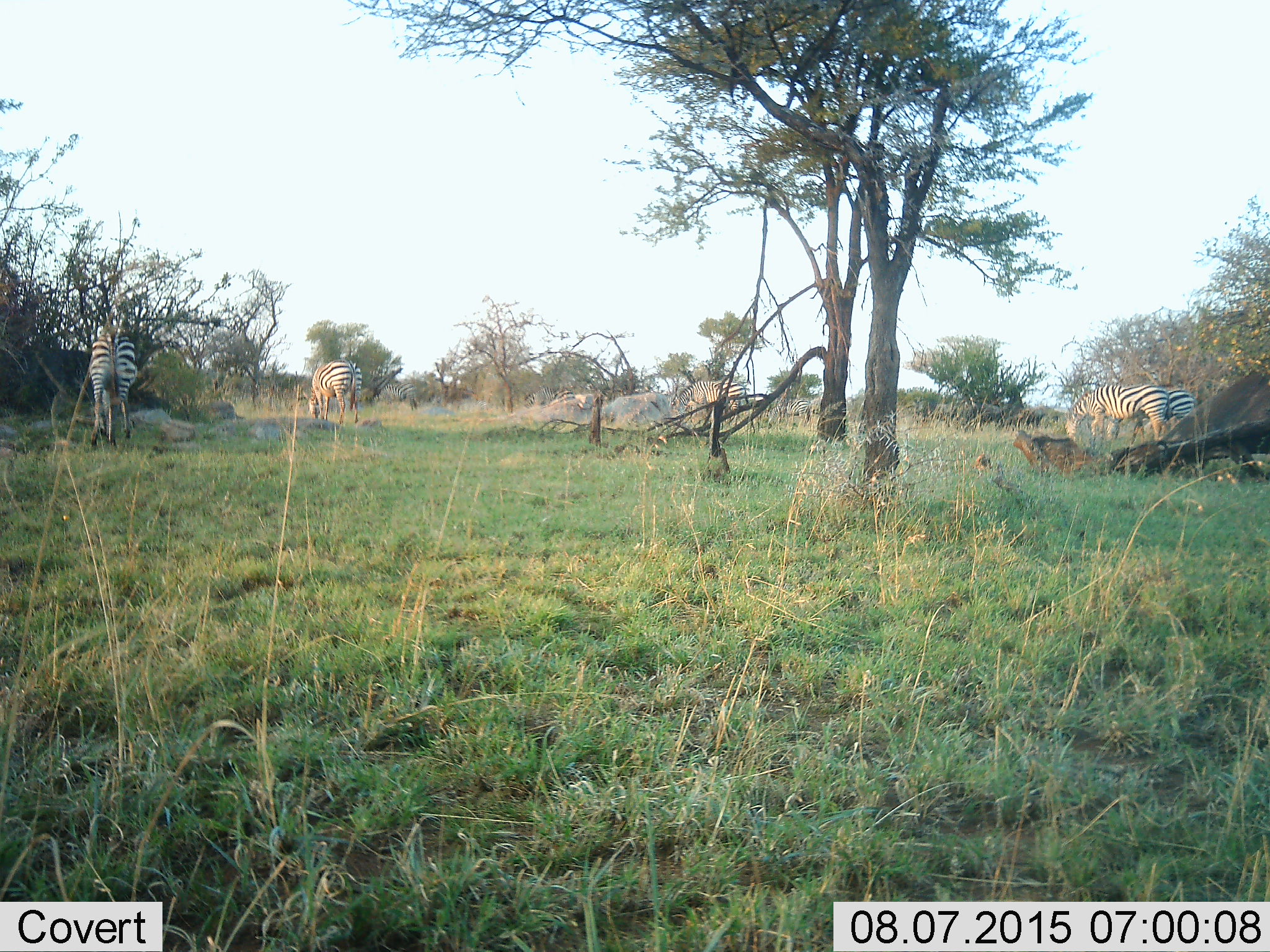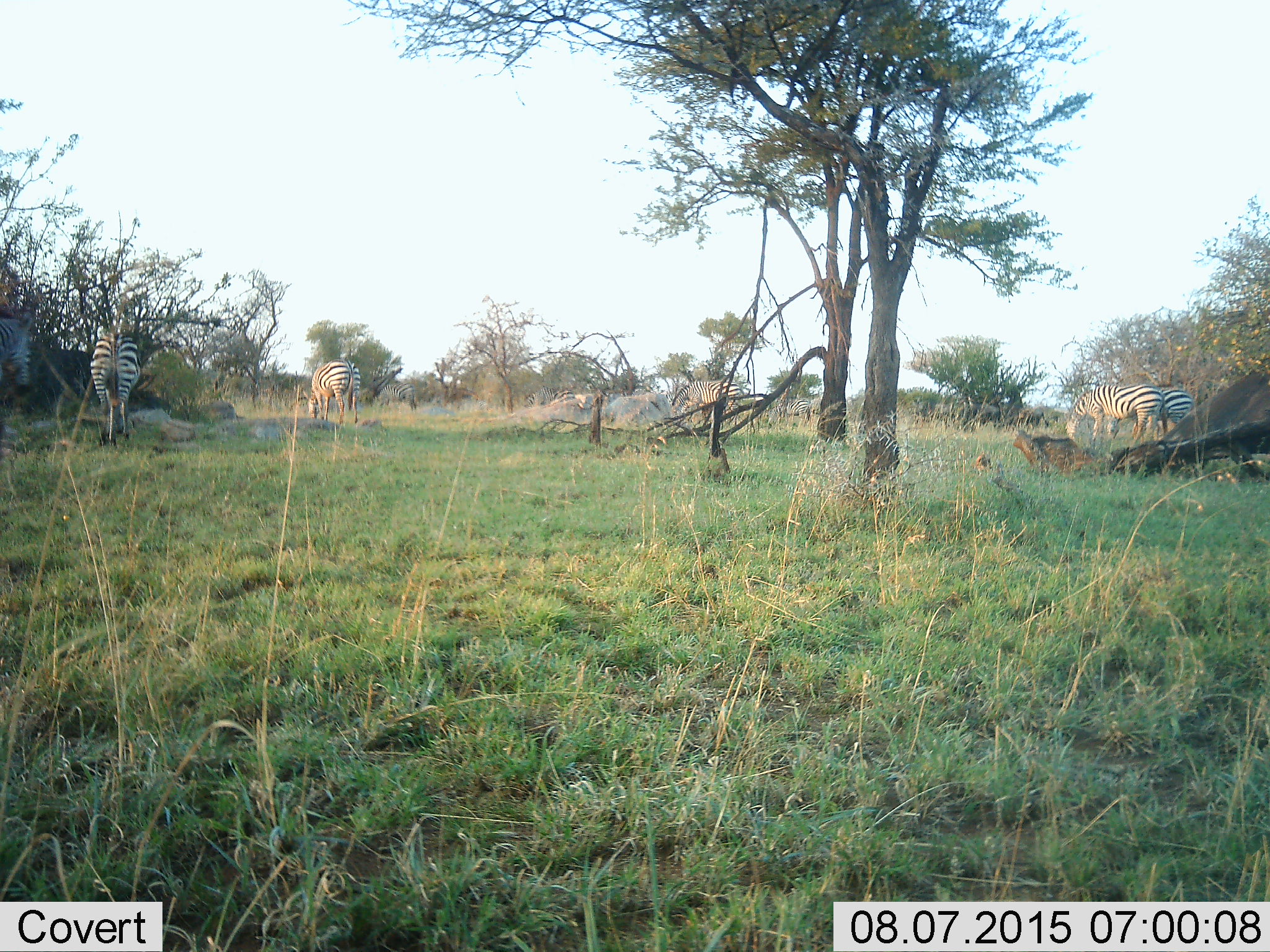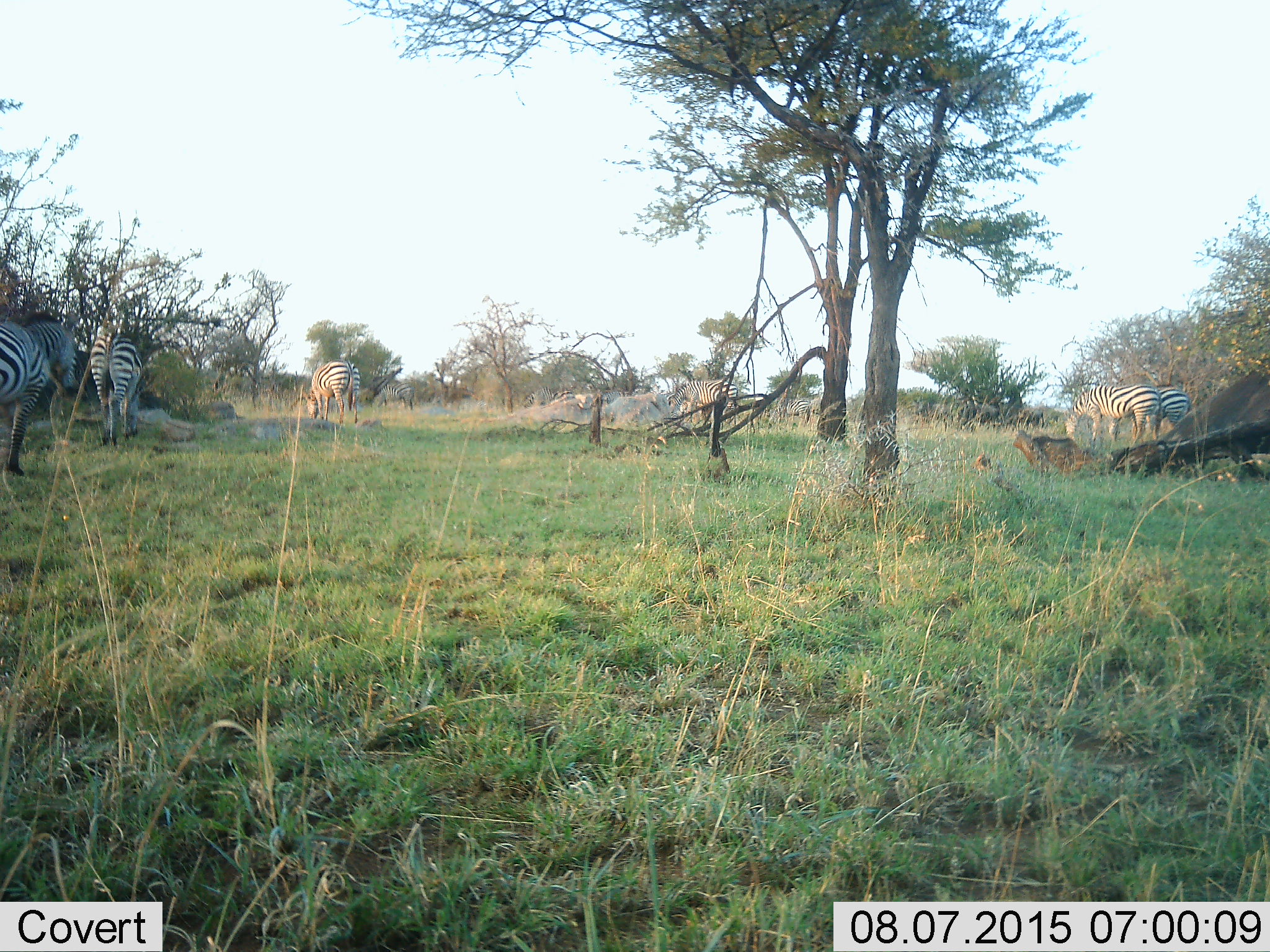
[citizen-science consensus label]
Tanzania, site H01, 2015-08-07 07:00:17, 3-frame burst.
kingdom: Animalia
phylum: Chordata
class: Mammalia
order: Perissodactyla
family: Equidae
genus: Equus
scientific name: Equus quagga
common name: plains zebra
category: zebra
Zebra (plains zebra) (Equus quagga), count 7. Behavior (volunteer vote fractions): standing 56%, resting 0%, moving 44%, interacting 0%. Young present (vote fraction): 0%. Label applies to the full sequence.